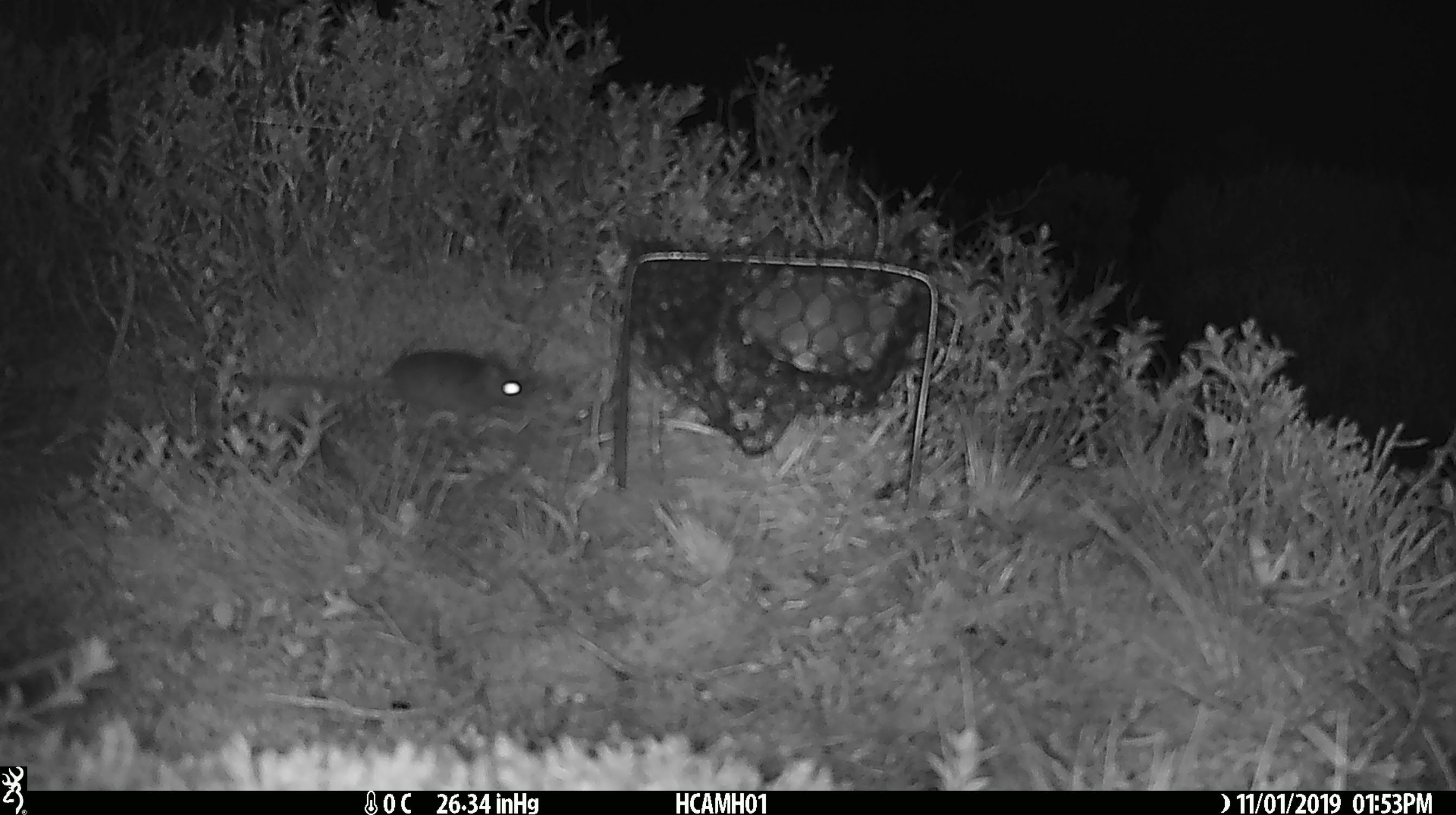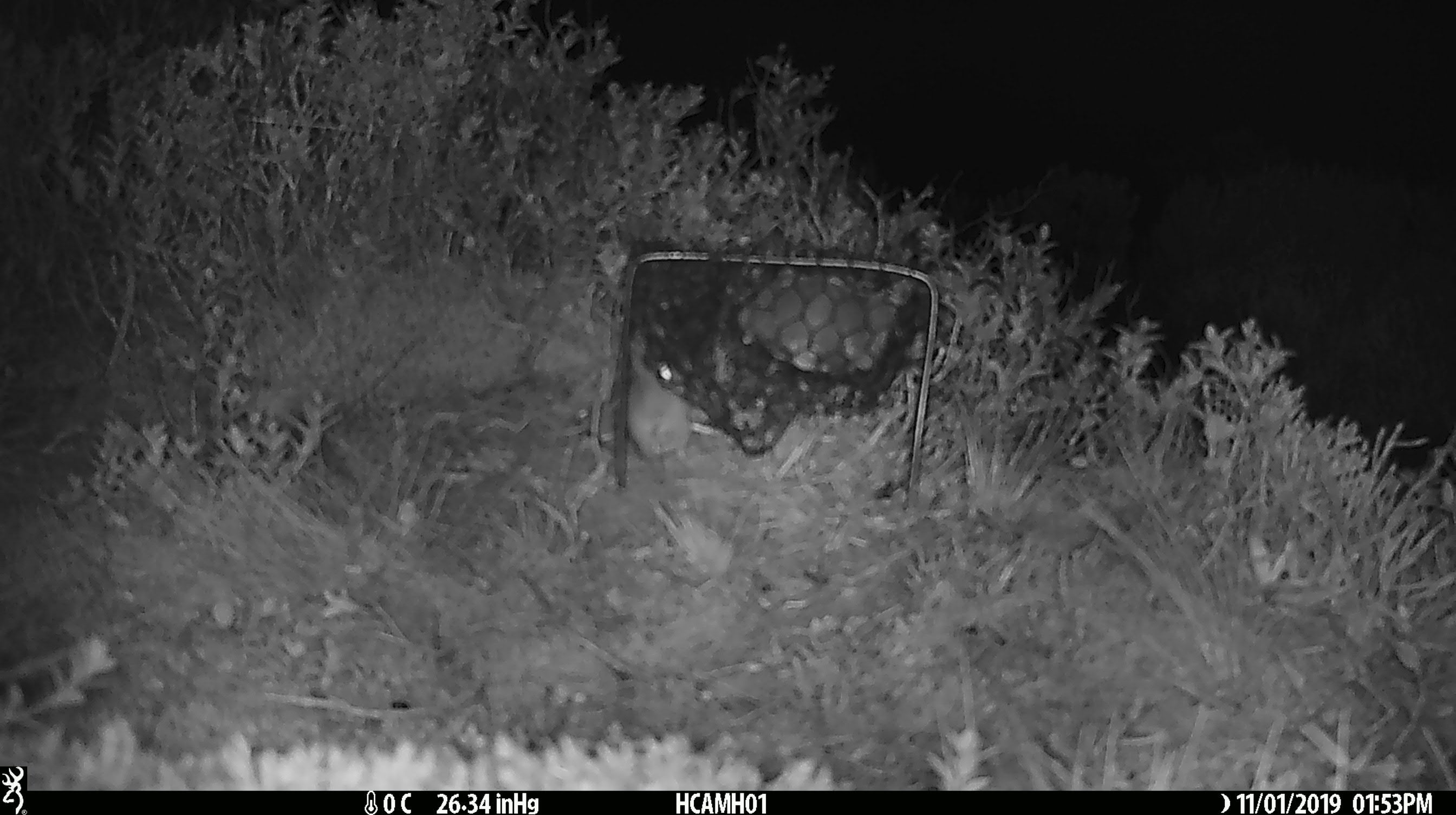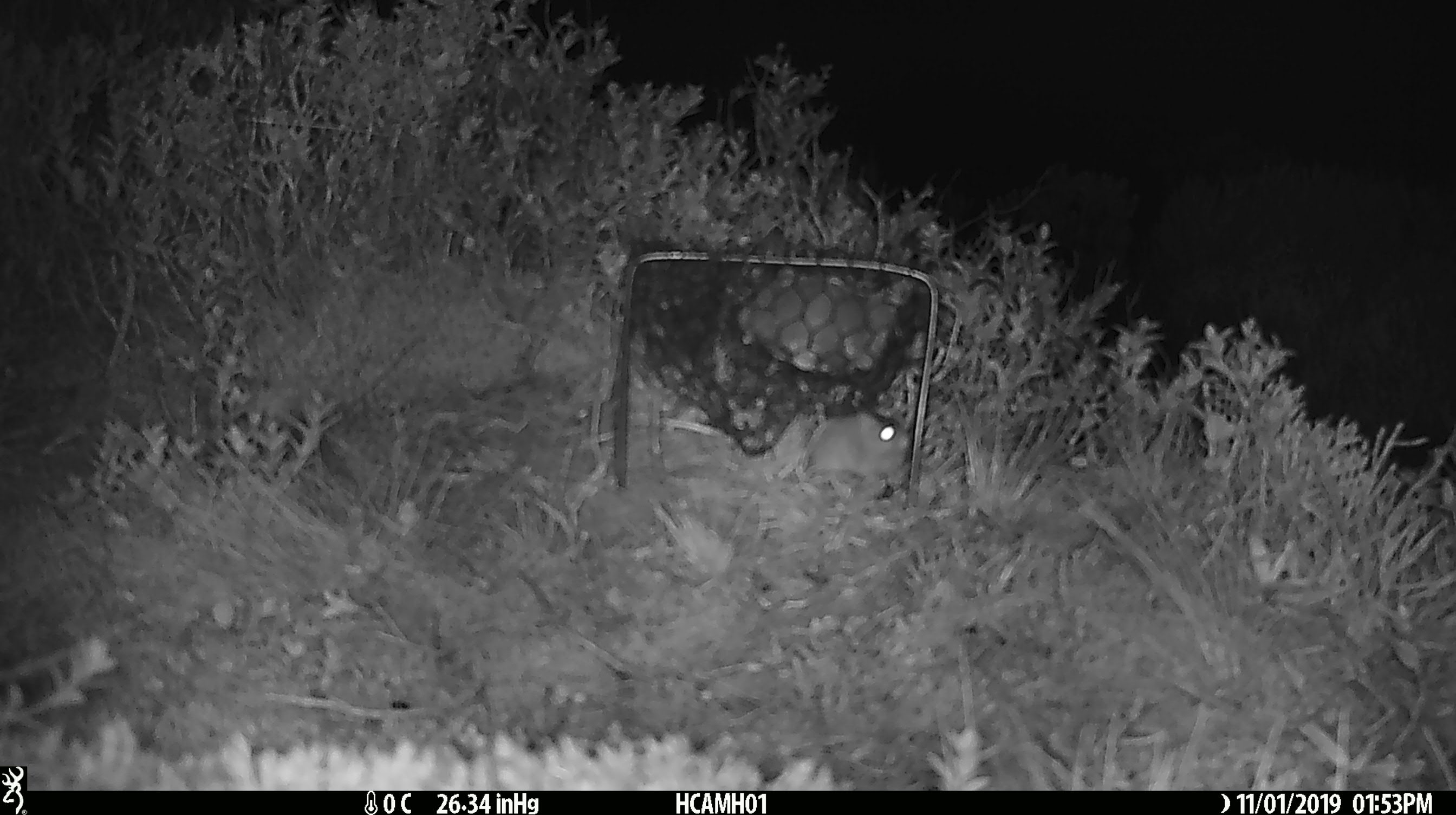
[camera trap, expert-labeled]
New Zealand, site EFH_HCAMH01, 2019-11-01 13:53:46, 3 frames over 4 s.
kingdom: Animalia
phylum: Chordata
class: Mammalia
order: Rodentia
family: Muridae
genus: Mus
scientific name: Mus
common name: mouse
Mouse (Mus).